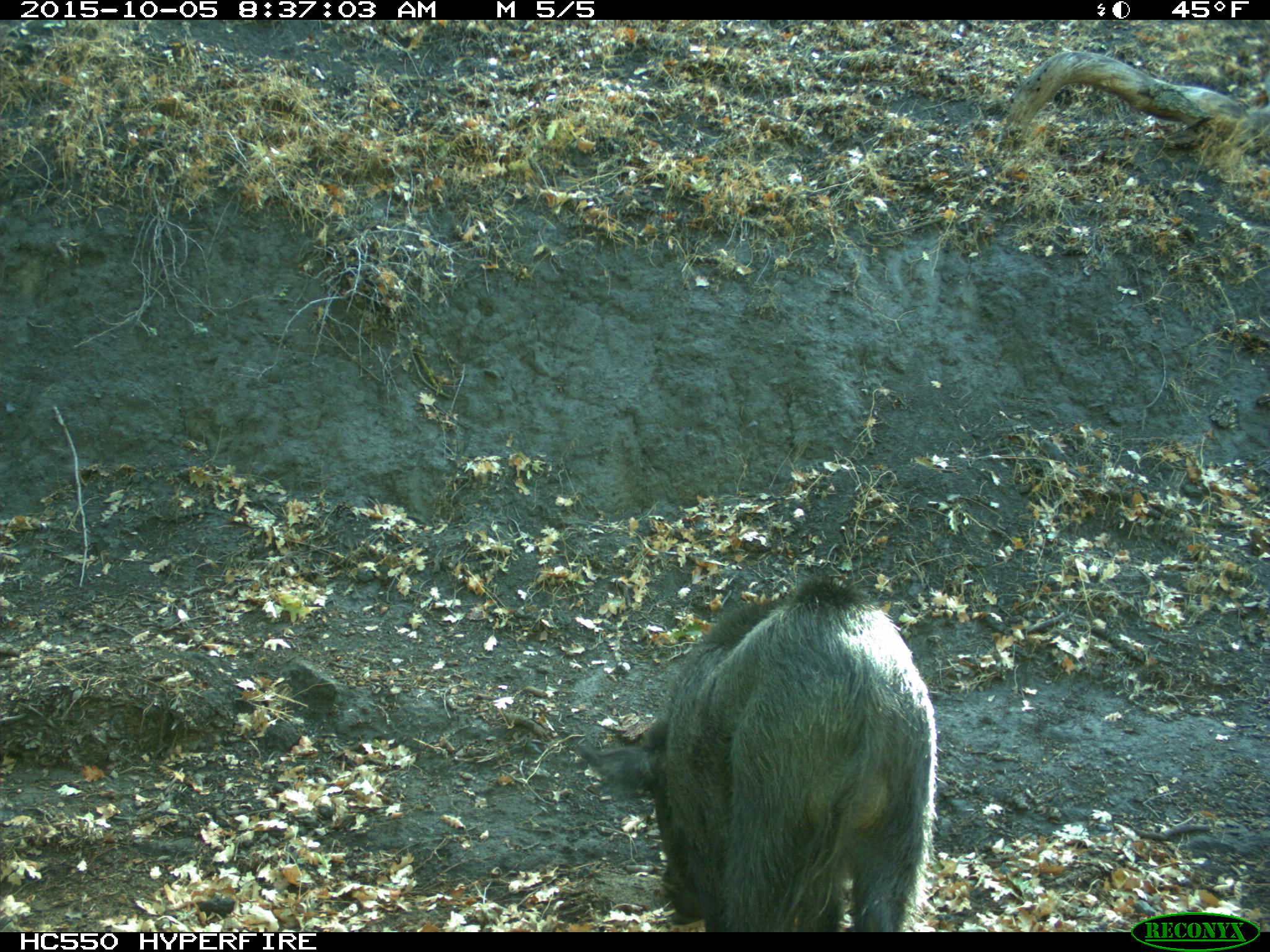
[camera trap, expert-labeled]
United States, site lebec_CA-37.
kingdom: Animalia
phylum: Chordata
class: Mammalia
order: Artiodactyla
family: Suidae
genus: Sus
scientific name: Sus scrofa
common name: wild boar